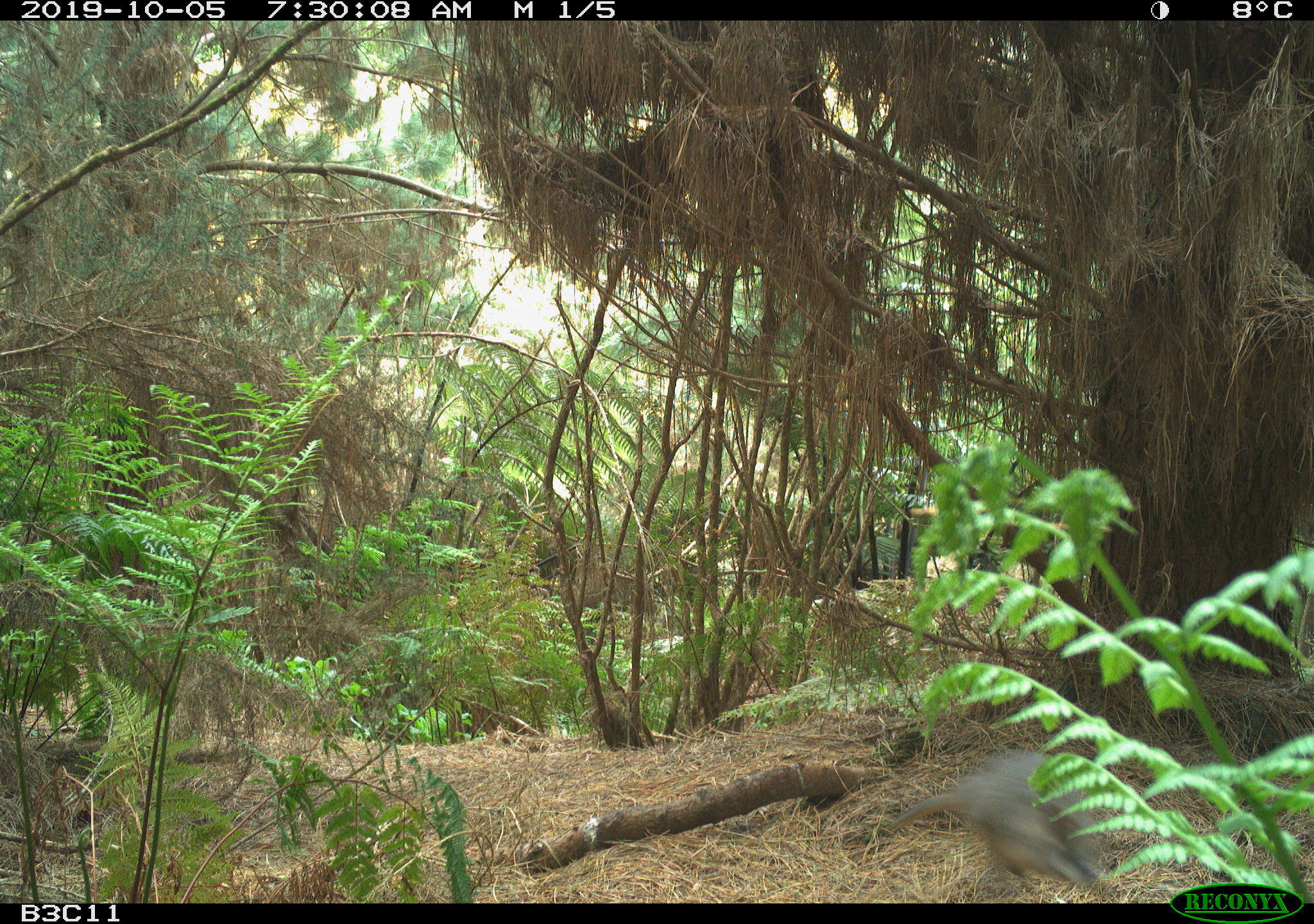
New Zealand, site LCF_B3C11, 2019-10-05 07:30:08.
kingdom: Animalia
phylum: Chordata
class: Mammalia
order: Diprotodontia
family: Macropodidae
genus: Notamacropus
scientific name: Notamacropus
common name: wallaby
Wallaby (Notamacropus).